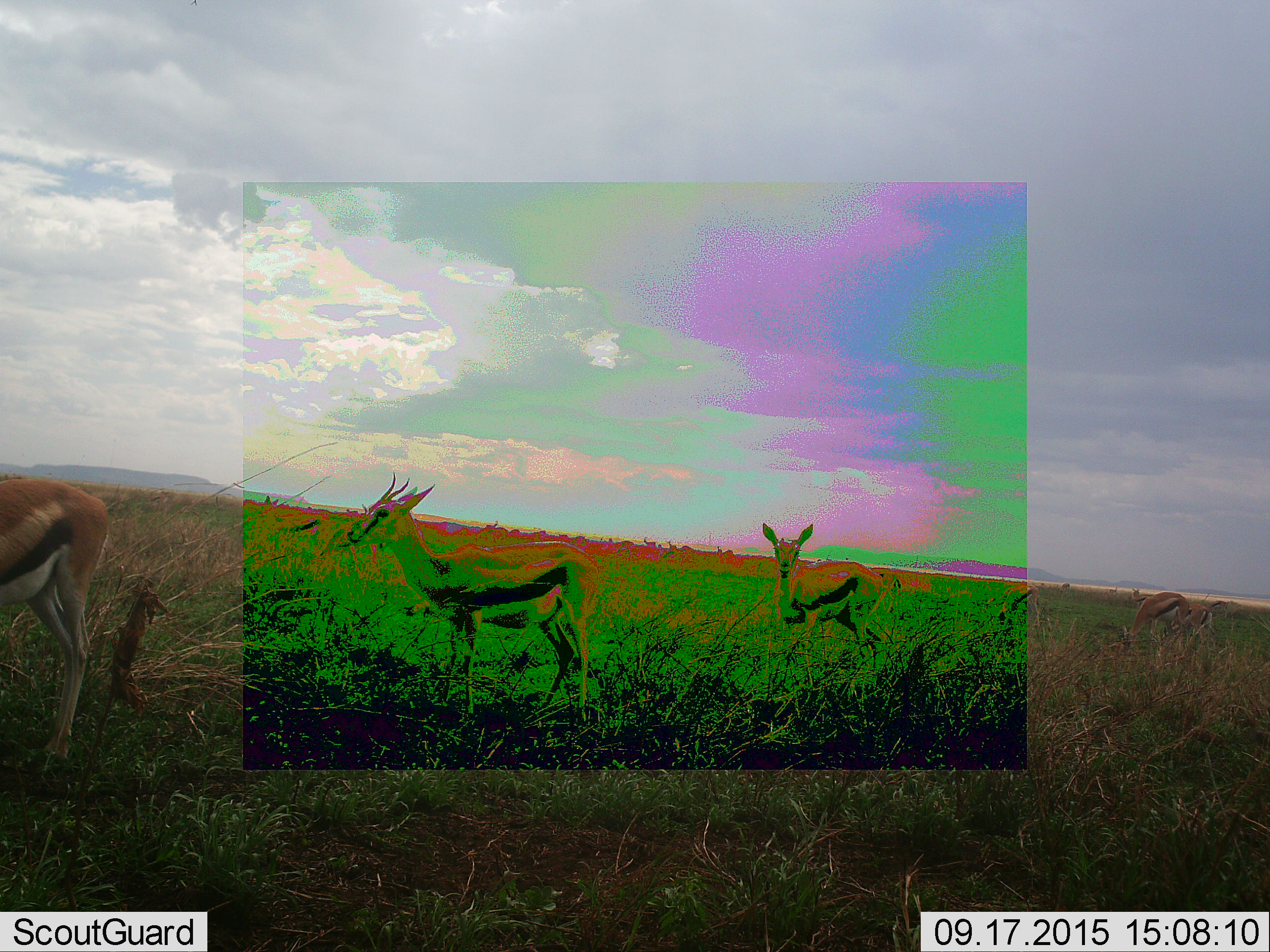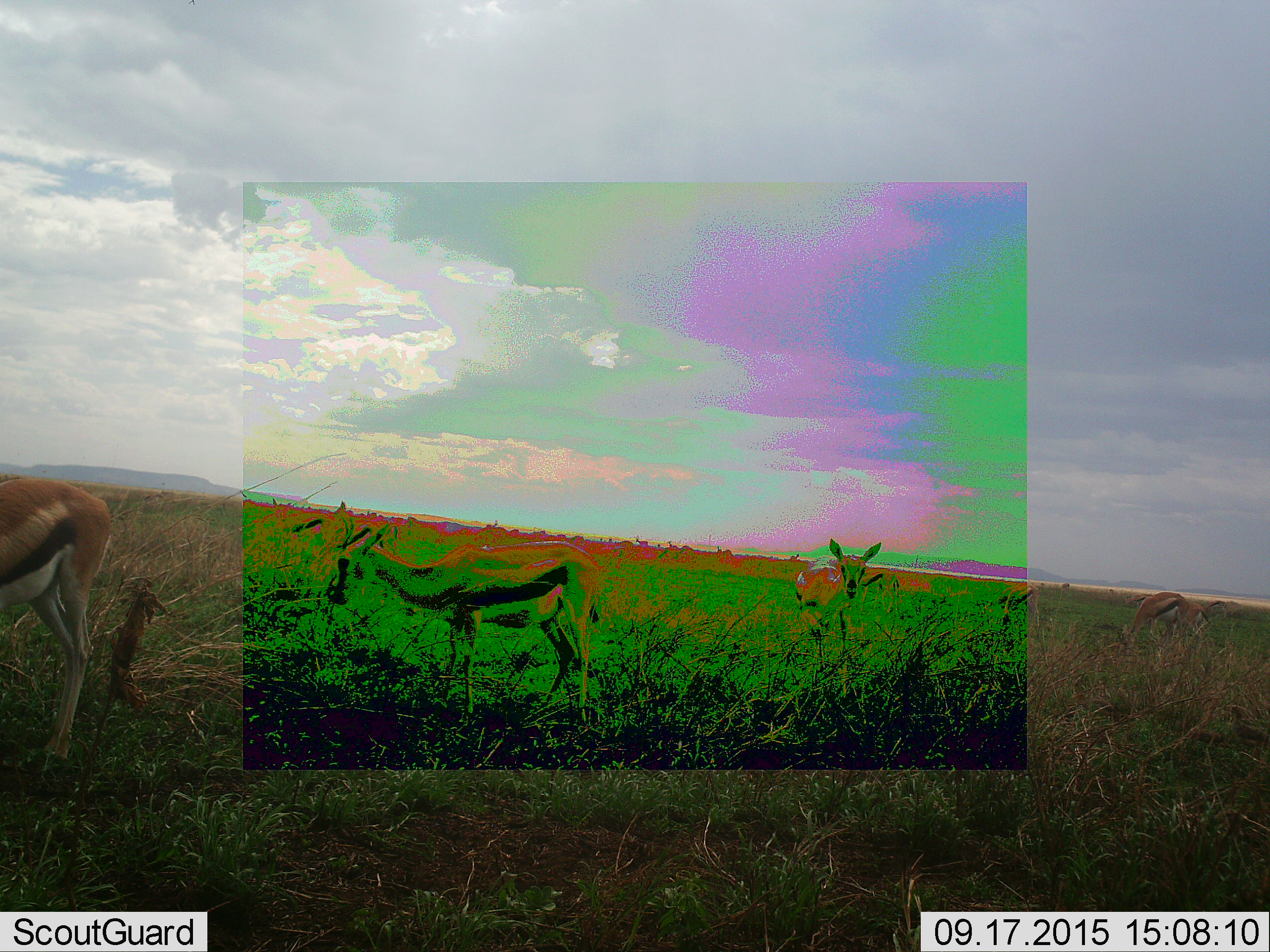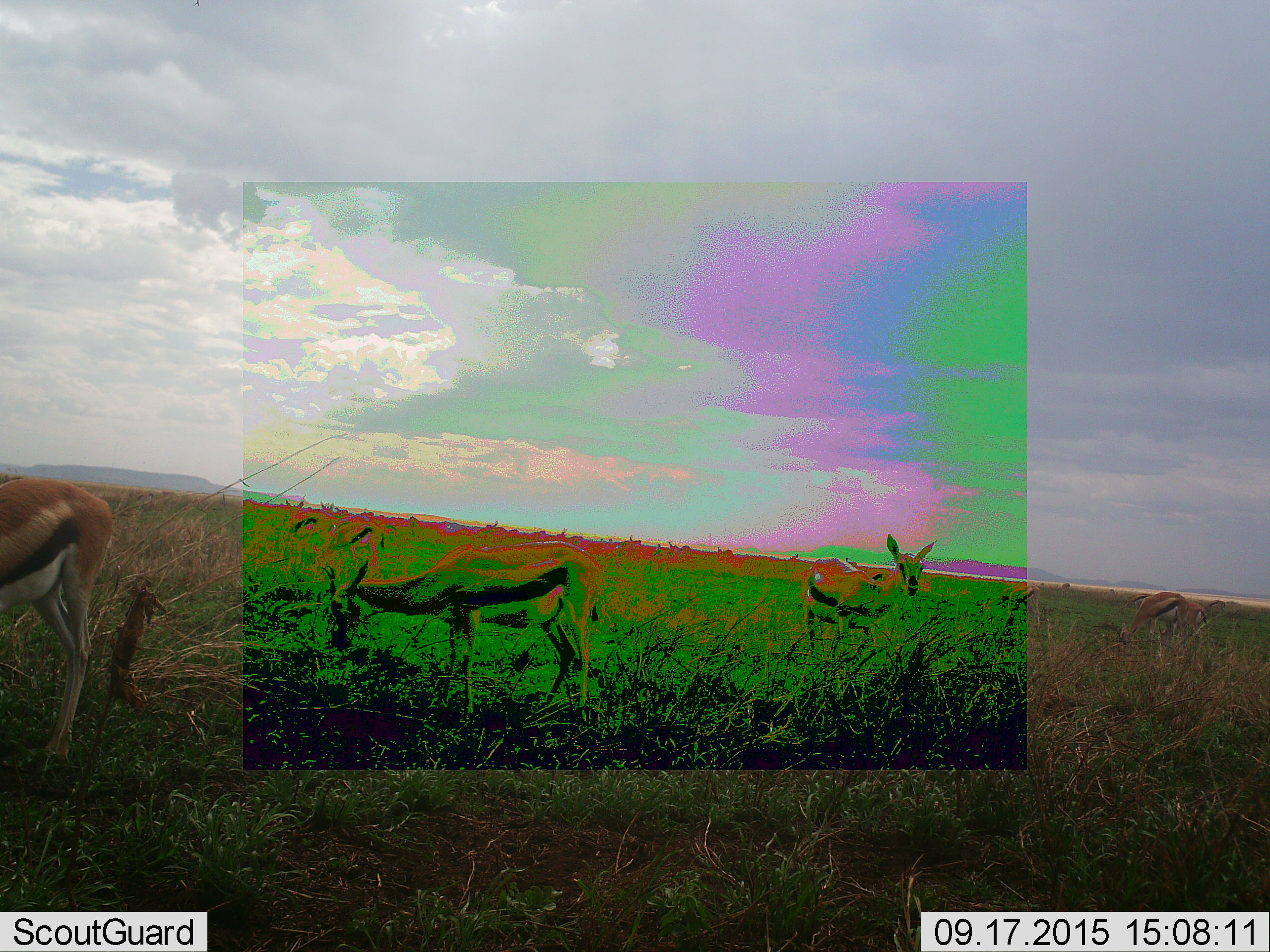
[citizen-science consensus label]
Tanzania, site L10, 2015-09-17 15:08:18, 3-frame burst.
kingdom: Animalia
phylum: Chordata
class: Mammalia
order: Artiodactyla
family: Bovidae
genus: Eudorcas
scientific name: Eudorcas thomsonii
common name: thomson's gazelle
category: gazellethomsons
Gazellethomsons (thomson's gazelle) (Eudorcas thomsonii), count 6. Behavior (volunteer vote fractions): standing 60%, resting 0%, moving 60%, interacting 0%. Young present (vote fraction): 10%. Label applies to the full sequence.